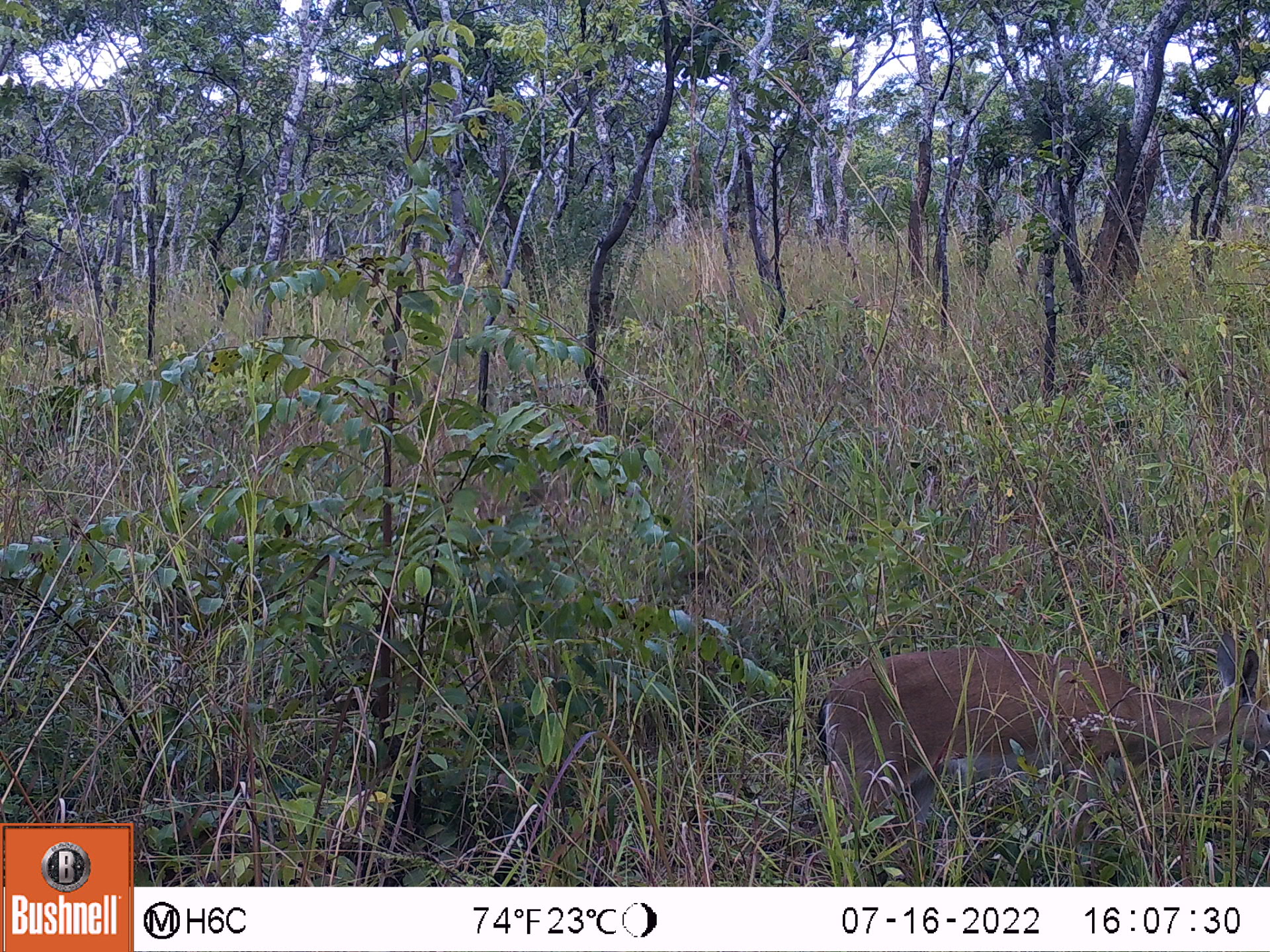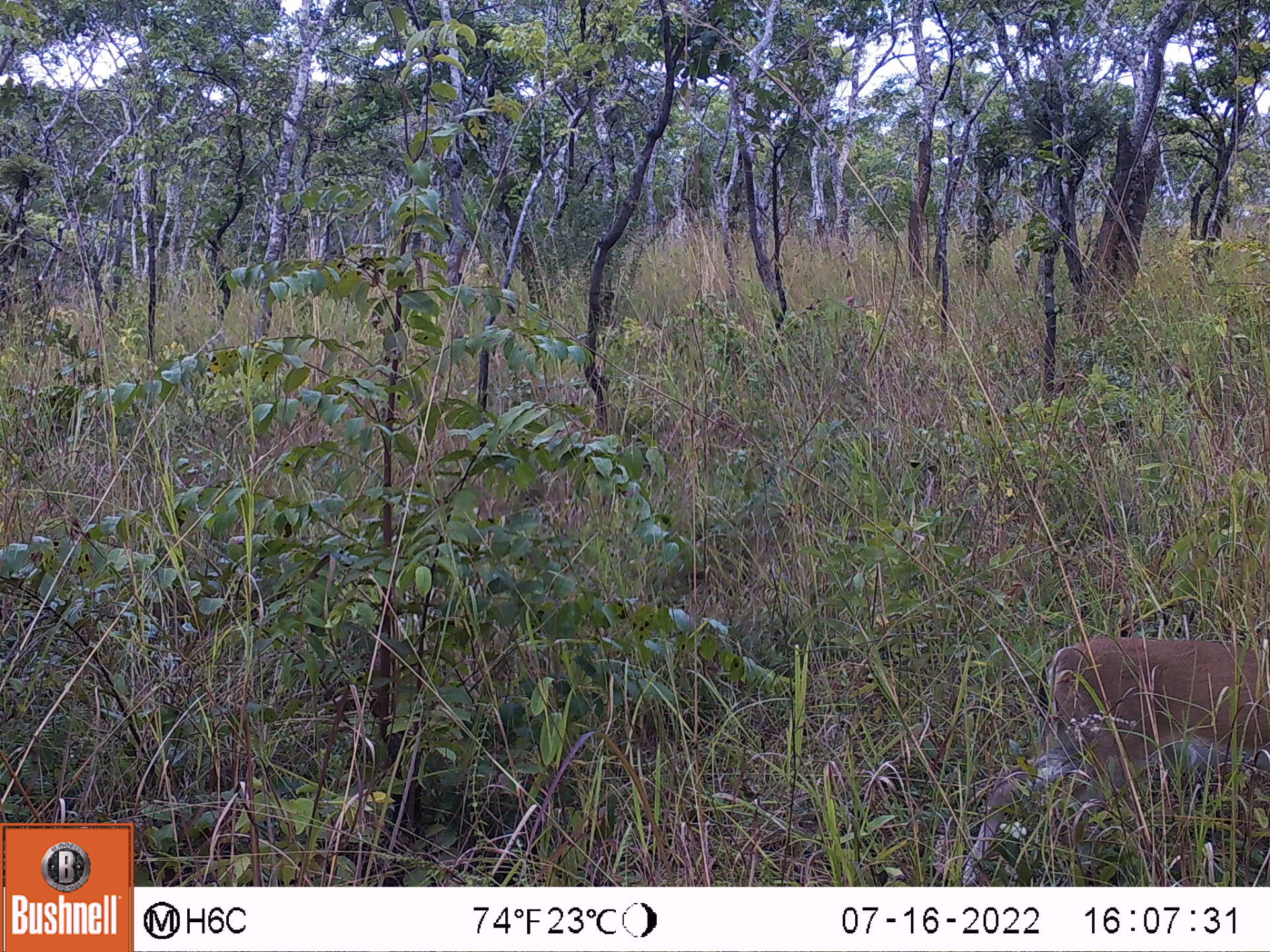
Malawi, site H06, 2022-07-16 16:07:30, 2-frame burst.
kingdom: Animalia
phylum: Chordata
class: Mammalia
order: Artiodactyla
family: Bovidae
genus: Sylvicapra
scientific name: Sylvicapra grimmia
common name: common duiker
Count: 1.